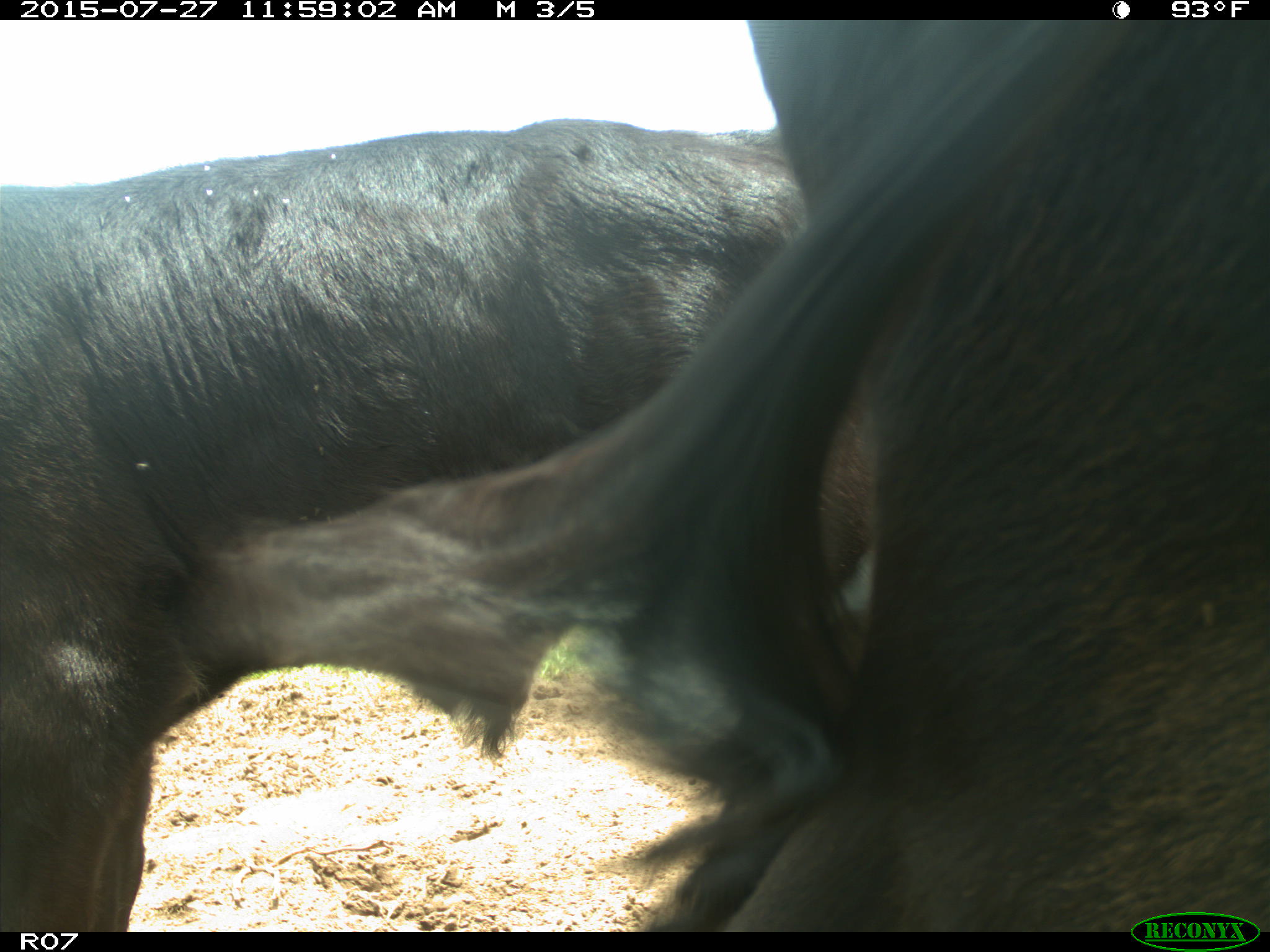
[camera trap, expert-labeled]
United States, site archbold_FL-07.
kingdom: Animalia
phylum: Chordata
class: Mammalia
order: Artiodactyla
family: Bovidae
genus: Bos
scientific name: Bos taurus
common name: domestic cow